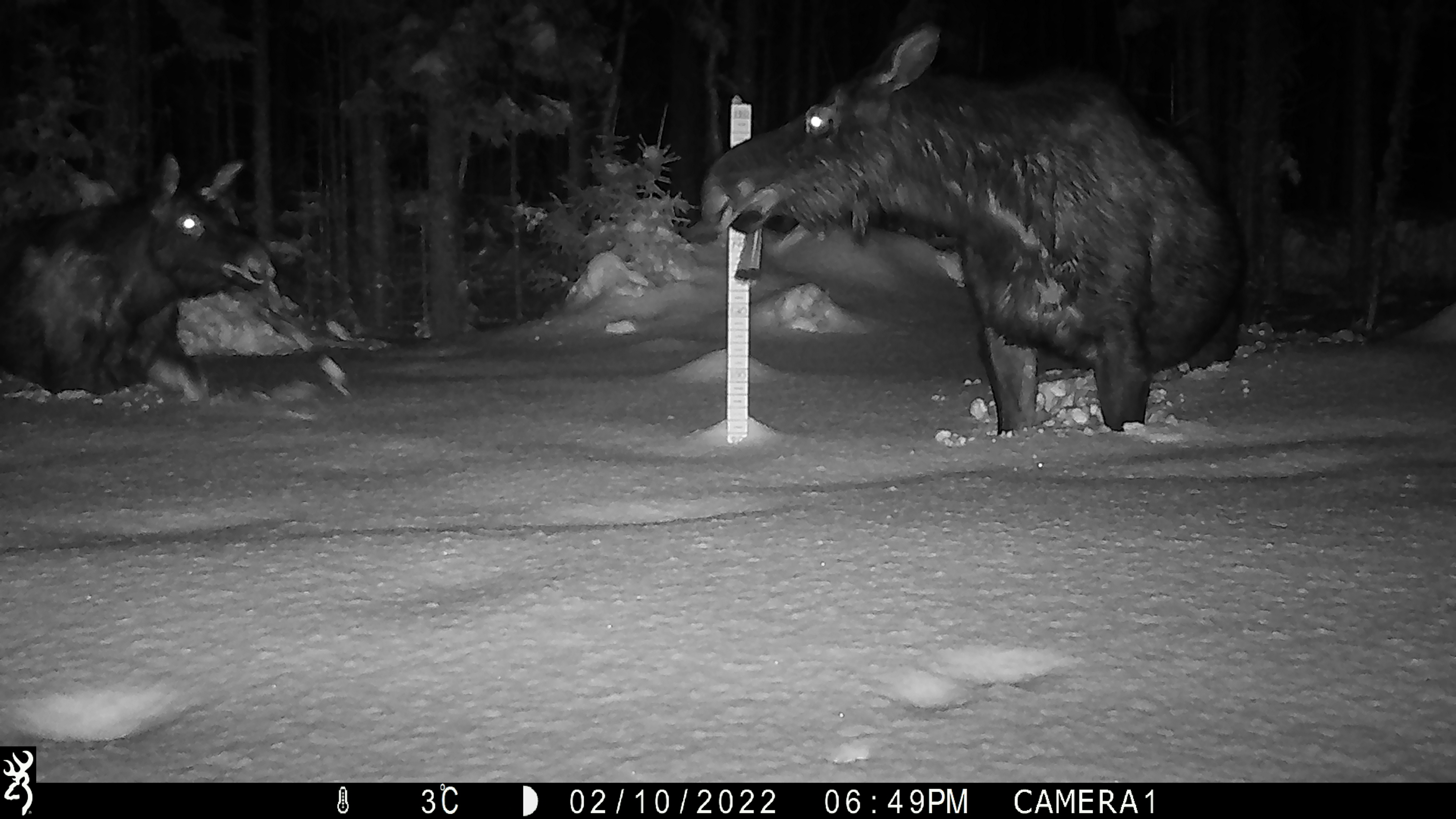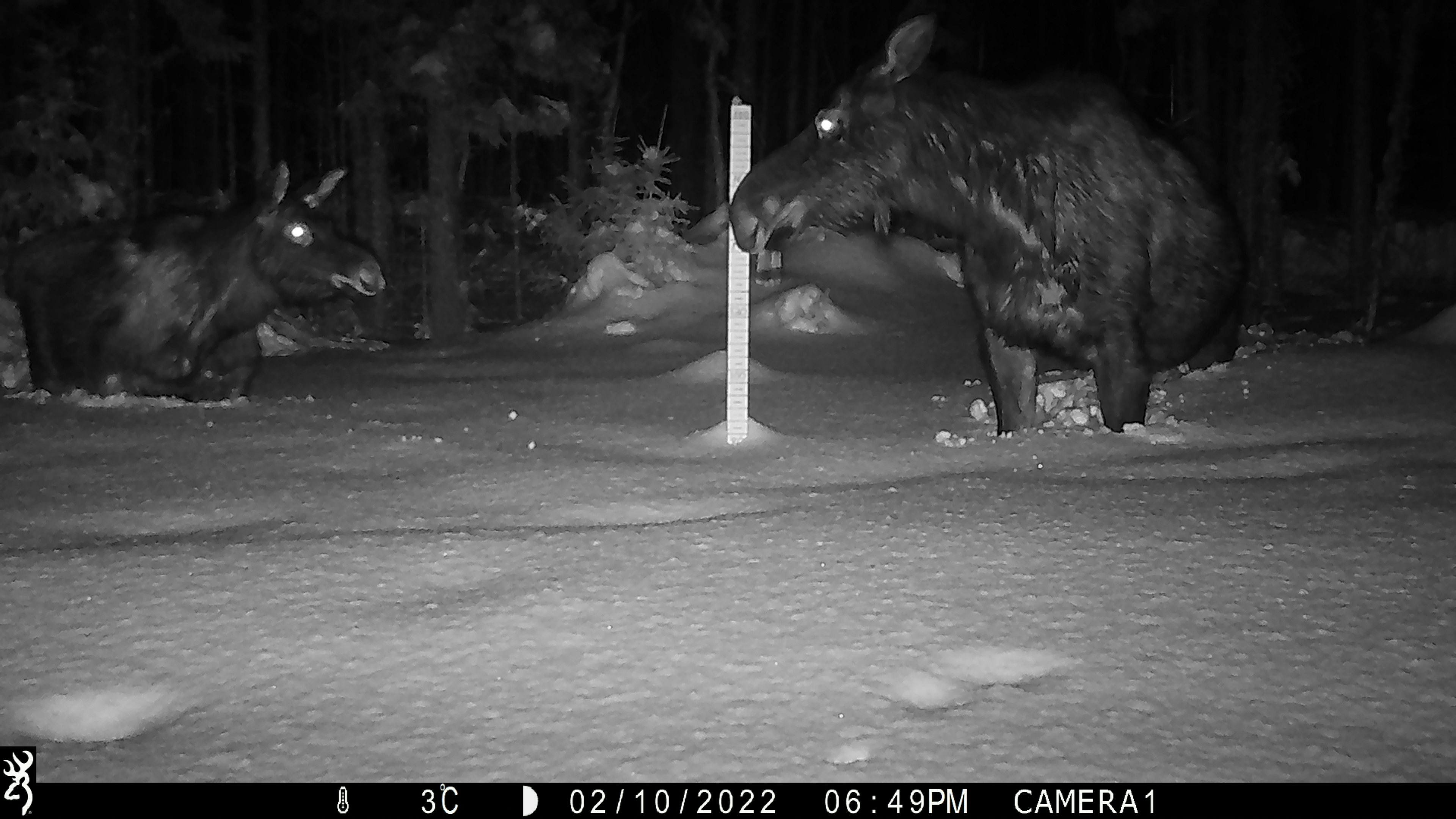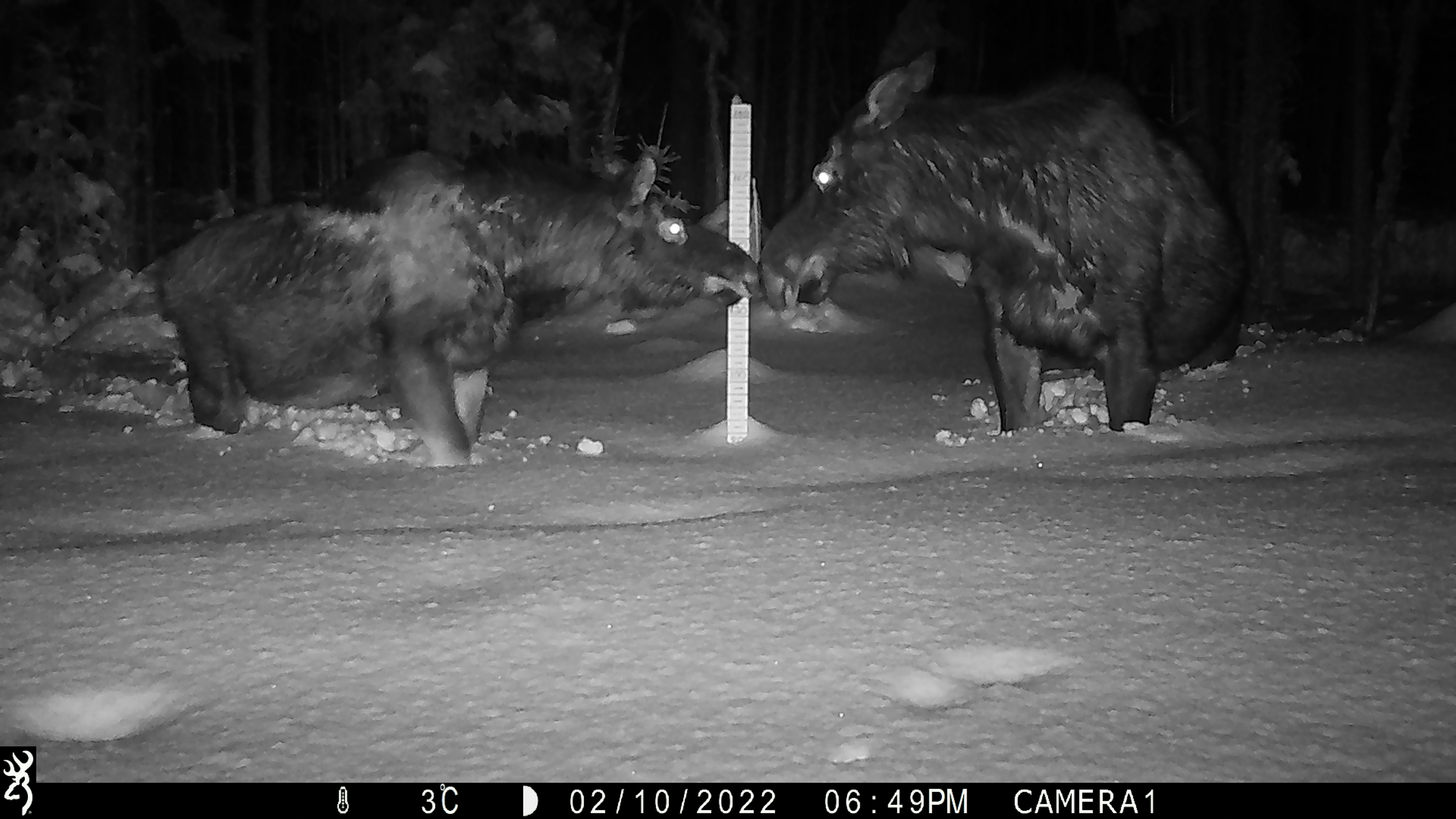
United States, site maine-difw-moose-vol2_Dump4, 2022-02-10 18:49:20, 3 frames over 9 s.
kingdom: Animalia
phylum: Chordata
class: Mammalia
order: Artiodactyla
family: Cervidae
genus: Alces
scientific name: Alces alces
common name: moose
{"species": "moose (Alces alces)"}